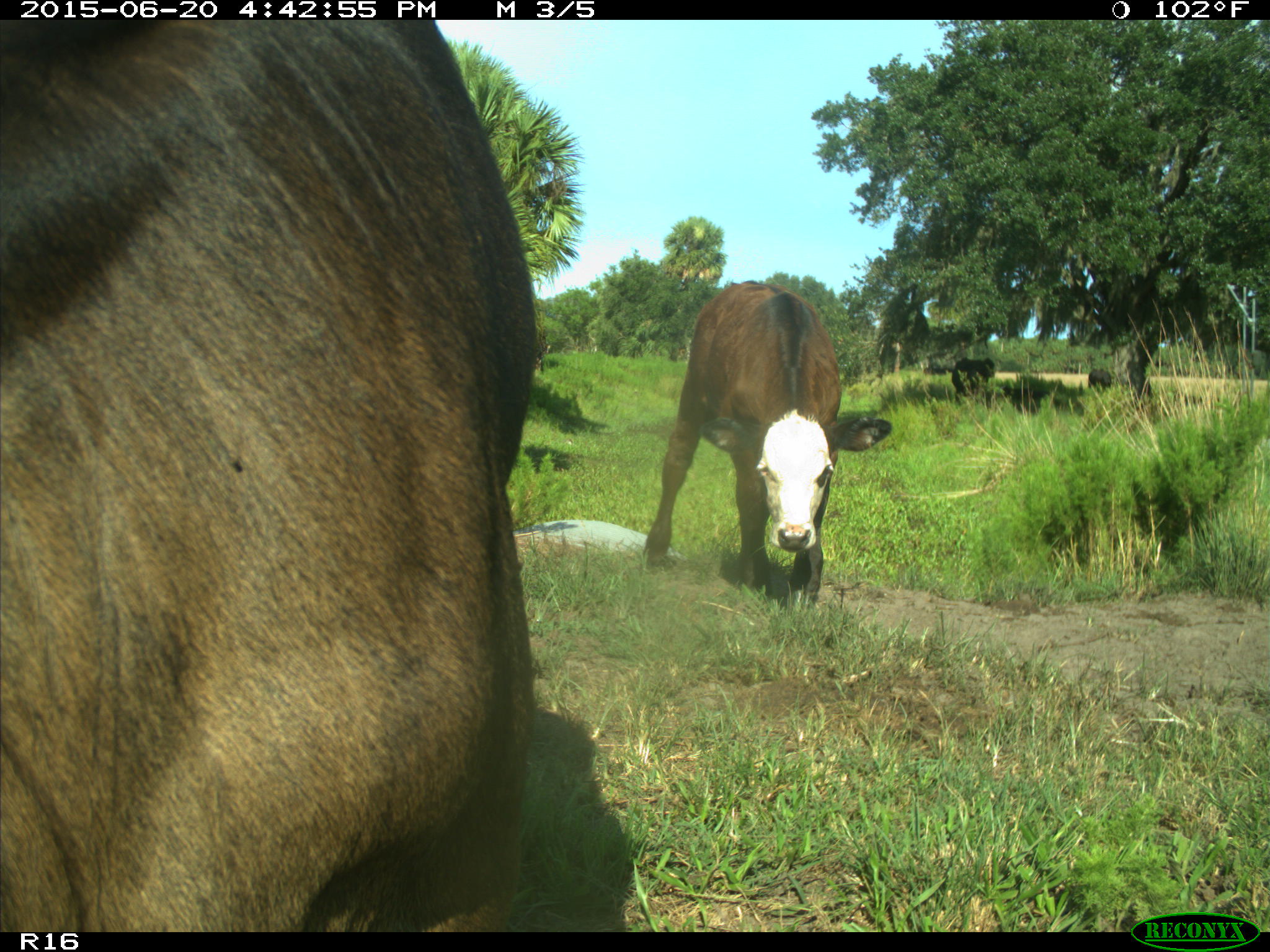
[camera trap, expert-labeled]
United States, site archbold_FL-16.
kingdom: Animalia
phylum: Chordata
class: Mammalia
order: Artiodactyla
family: Bovidae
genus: Bos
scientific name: Bos taurus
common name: domestic cow